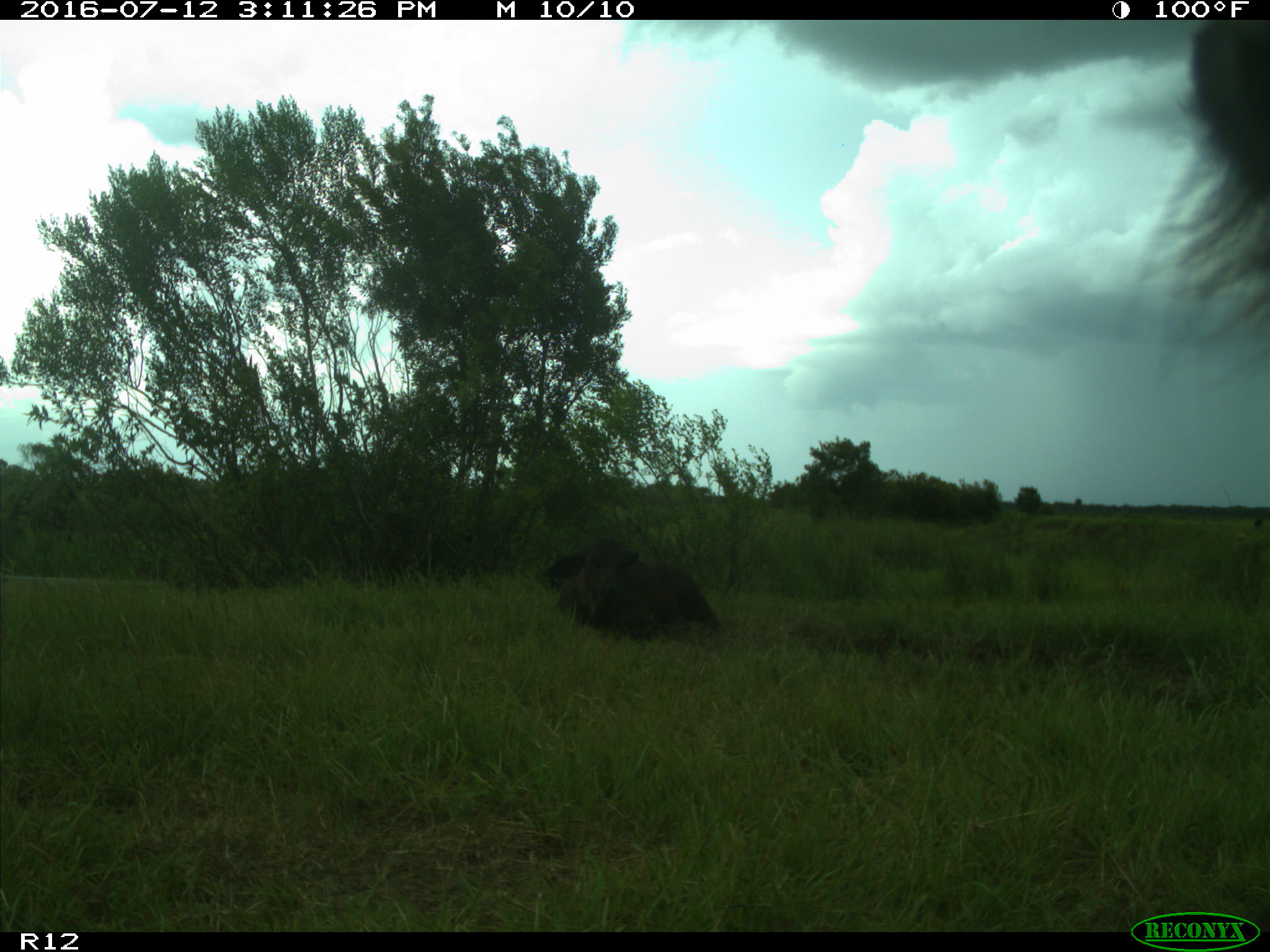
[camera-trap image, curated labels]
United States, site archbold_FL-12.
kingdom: Animalia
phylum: Chordata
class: Mammalia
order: Artiodactyla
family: Bovidae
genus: Bos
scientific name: Bos taurus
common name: domestic cow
Bos taurus (domestic cow).